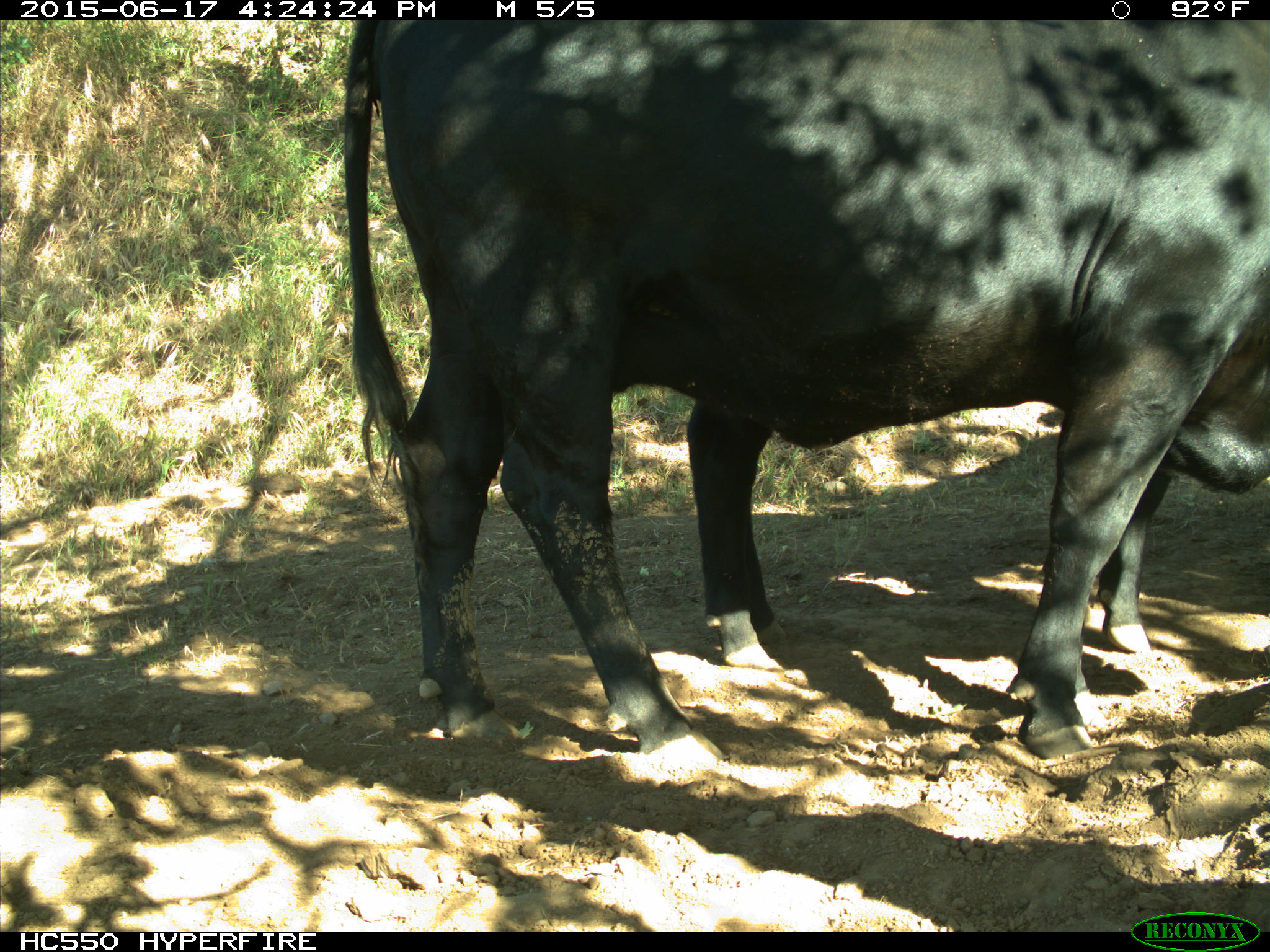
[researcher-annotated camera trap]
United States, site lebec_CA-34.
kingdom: Animalia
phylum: Chordata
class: Mammalia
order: Artiodactyla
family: Bovidae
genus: Bos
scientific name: Bos taurus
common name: domestic cow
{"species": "Bos taurus (domestic cow)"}